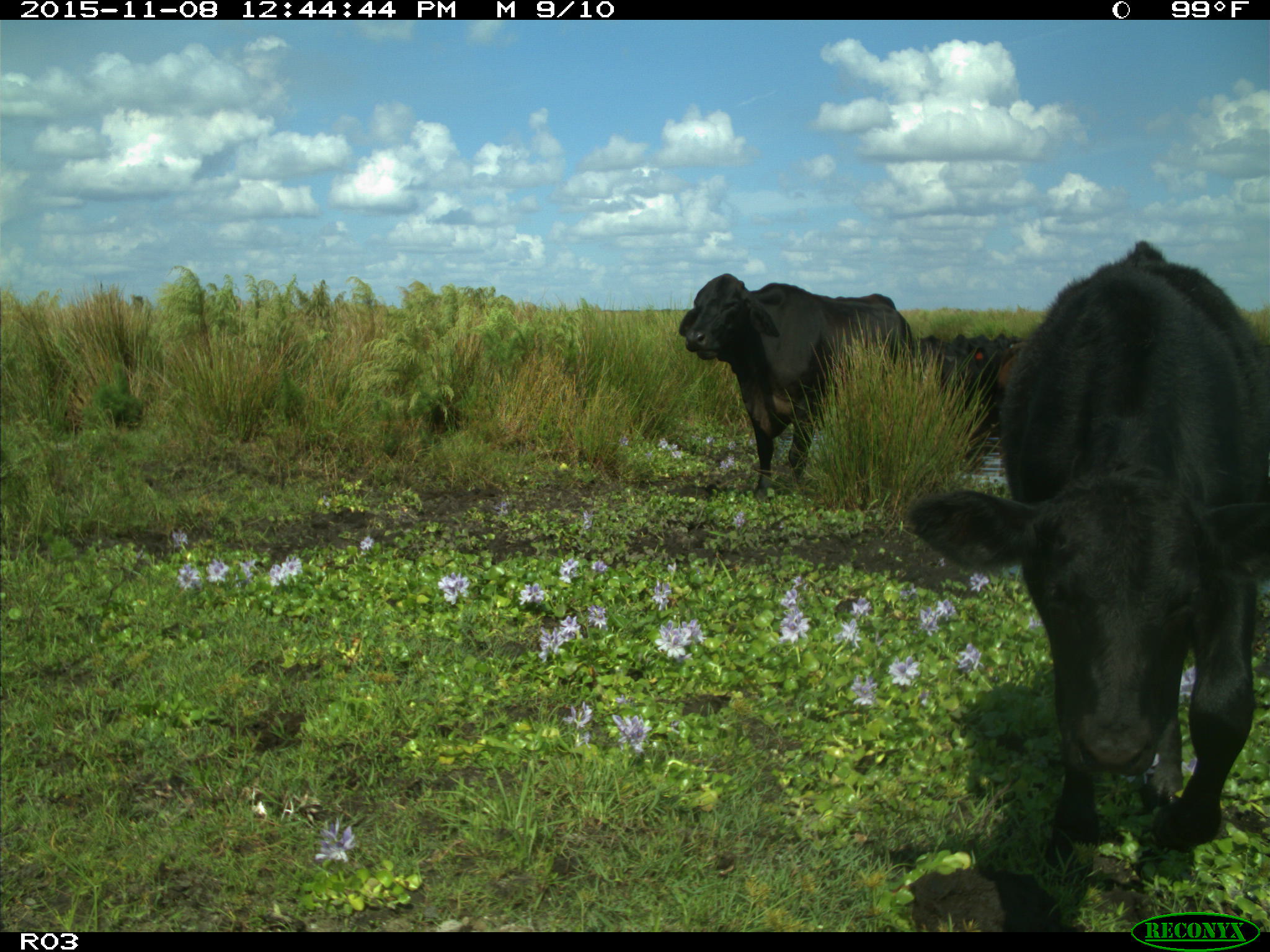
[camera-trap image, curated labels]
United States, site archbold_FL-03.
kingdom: Animalia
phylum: Chordata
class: Mammalia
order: Artiodactyla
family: Bovidae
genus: Bos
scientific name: Bos taurus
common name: domestic cow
Bos taurus (domestic cow).